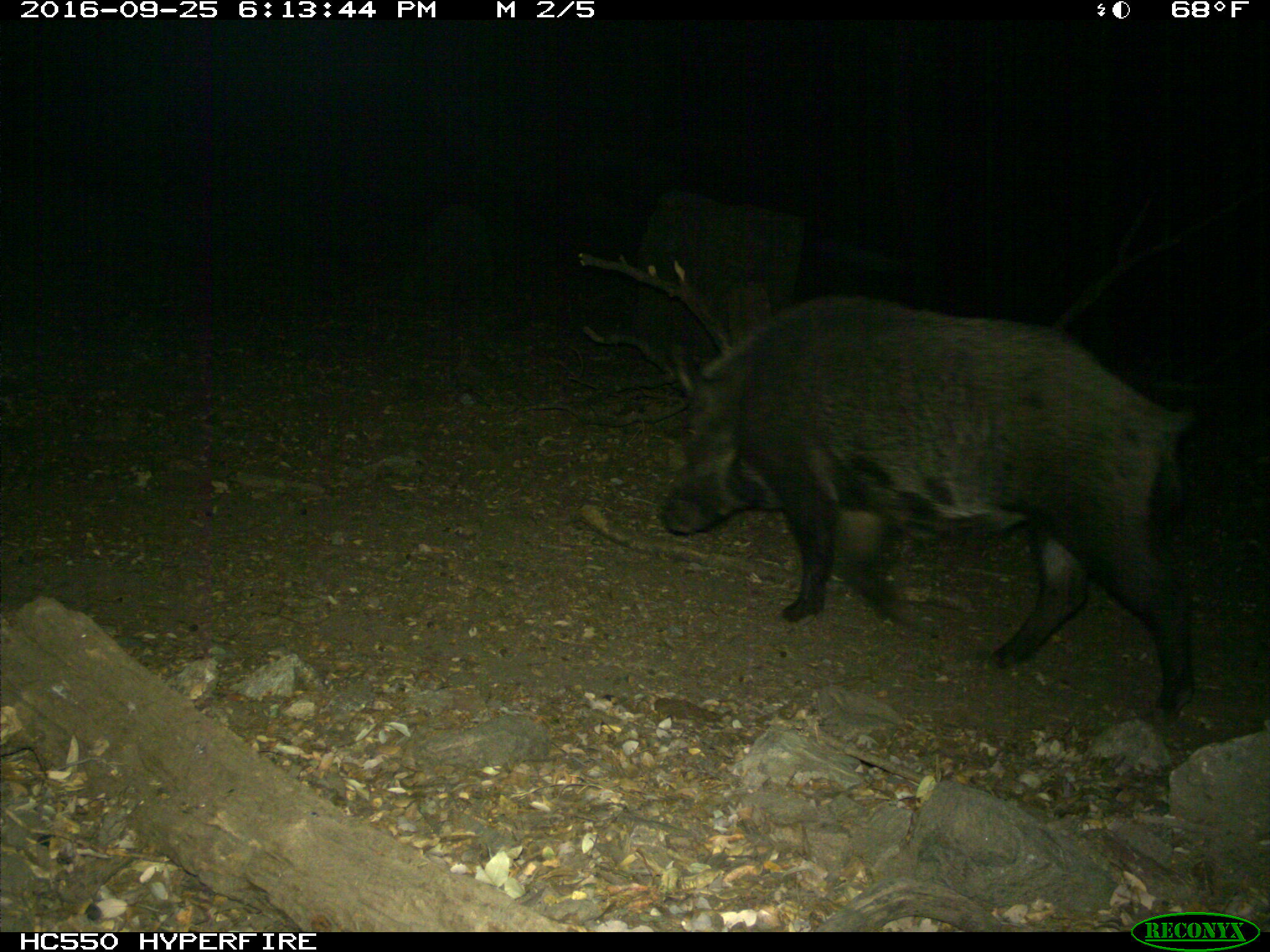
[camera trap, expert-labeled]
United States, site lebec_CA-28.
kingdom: Animalia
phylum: Chordata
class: Mammalia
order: Artiodactyla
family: Suidae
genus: Sus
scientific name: Sus scrofa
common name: wild boar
Sus scrofa (wild boar).